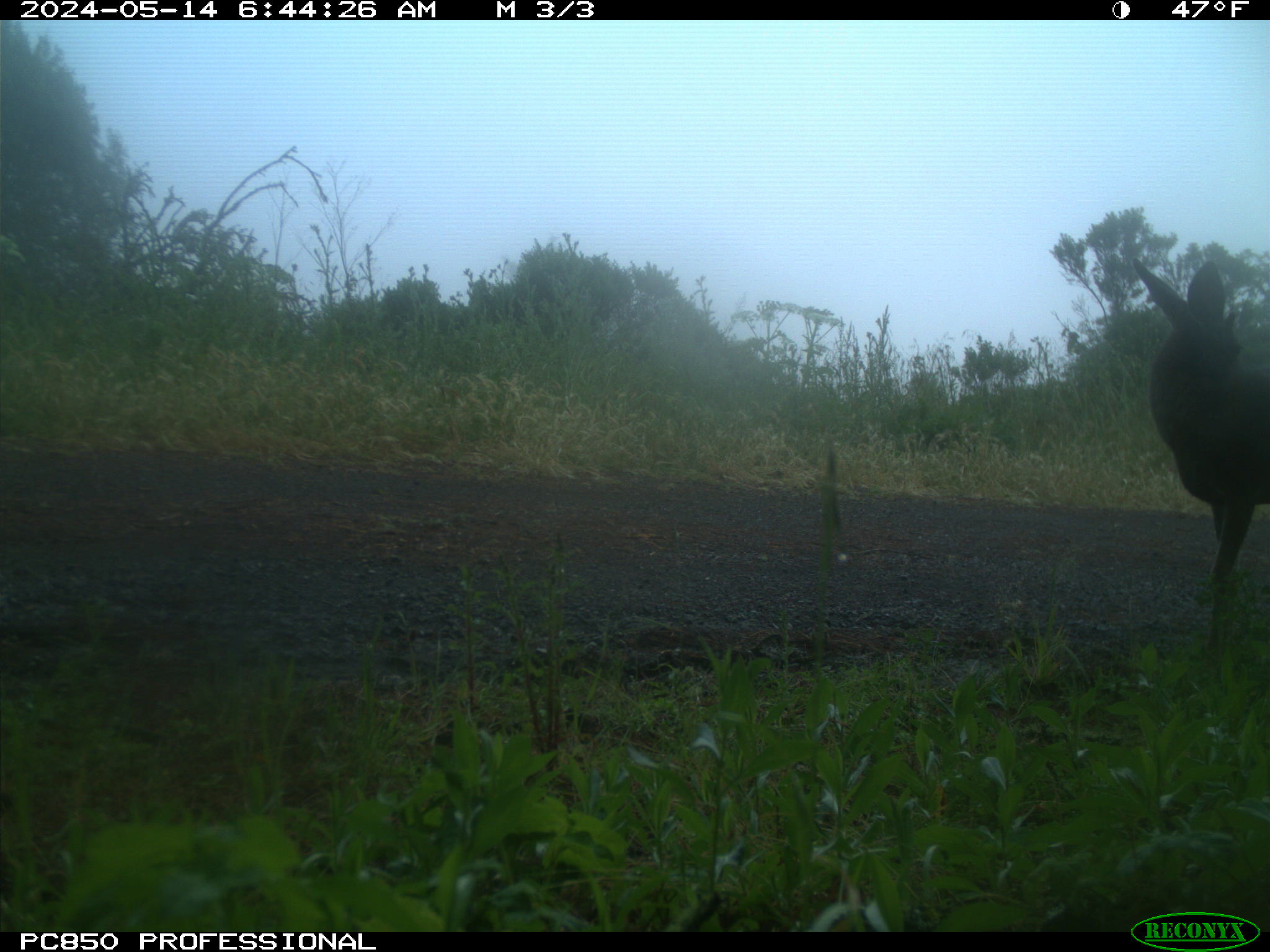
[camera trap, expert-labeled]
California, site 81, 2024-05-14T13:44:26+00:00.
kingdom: Animalia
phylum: Chordata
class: Mammalia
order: Artiodactyla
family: Cervidae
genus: Odocoileus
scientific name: Odocoileus hemionus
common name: mule deer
Mule deer (Odocoileus hemionus).